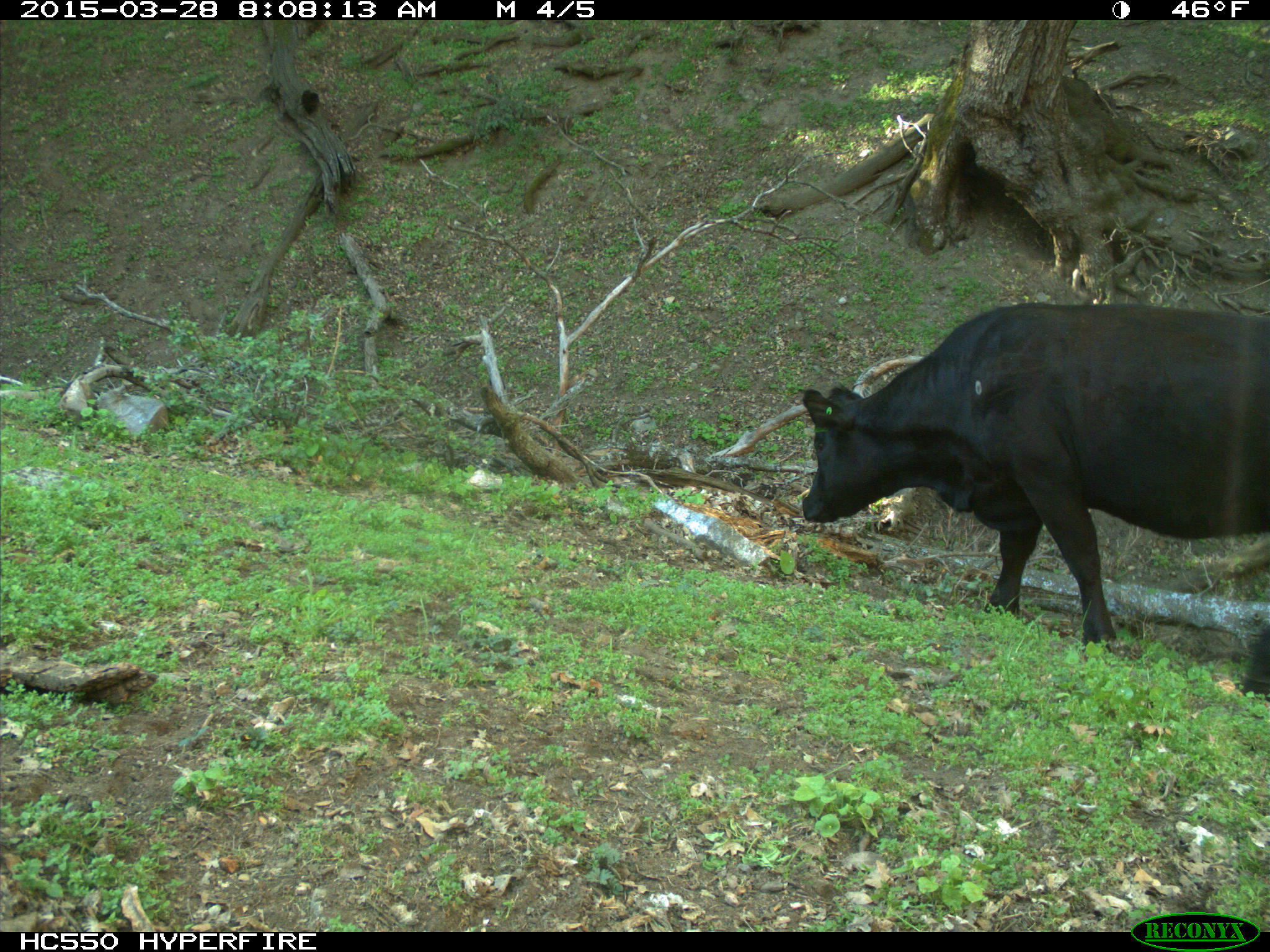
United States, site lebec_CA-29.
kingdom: Animalia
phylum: Chordata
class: Mammalia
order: Artiodactyla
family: Bovidae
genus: Bos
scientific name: Bos taurus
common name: domestic cow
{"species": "Bos taurus (domestic cow)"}